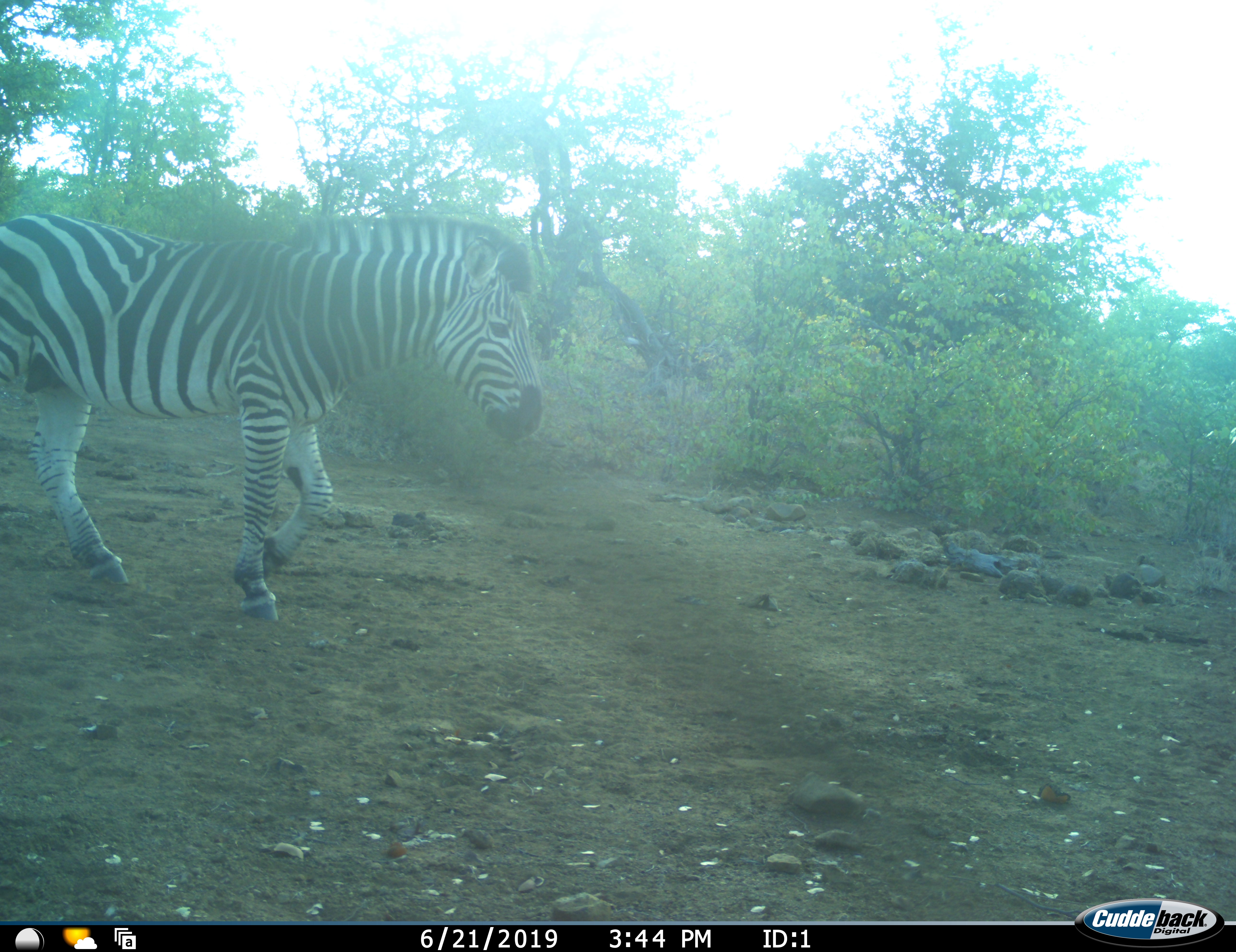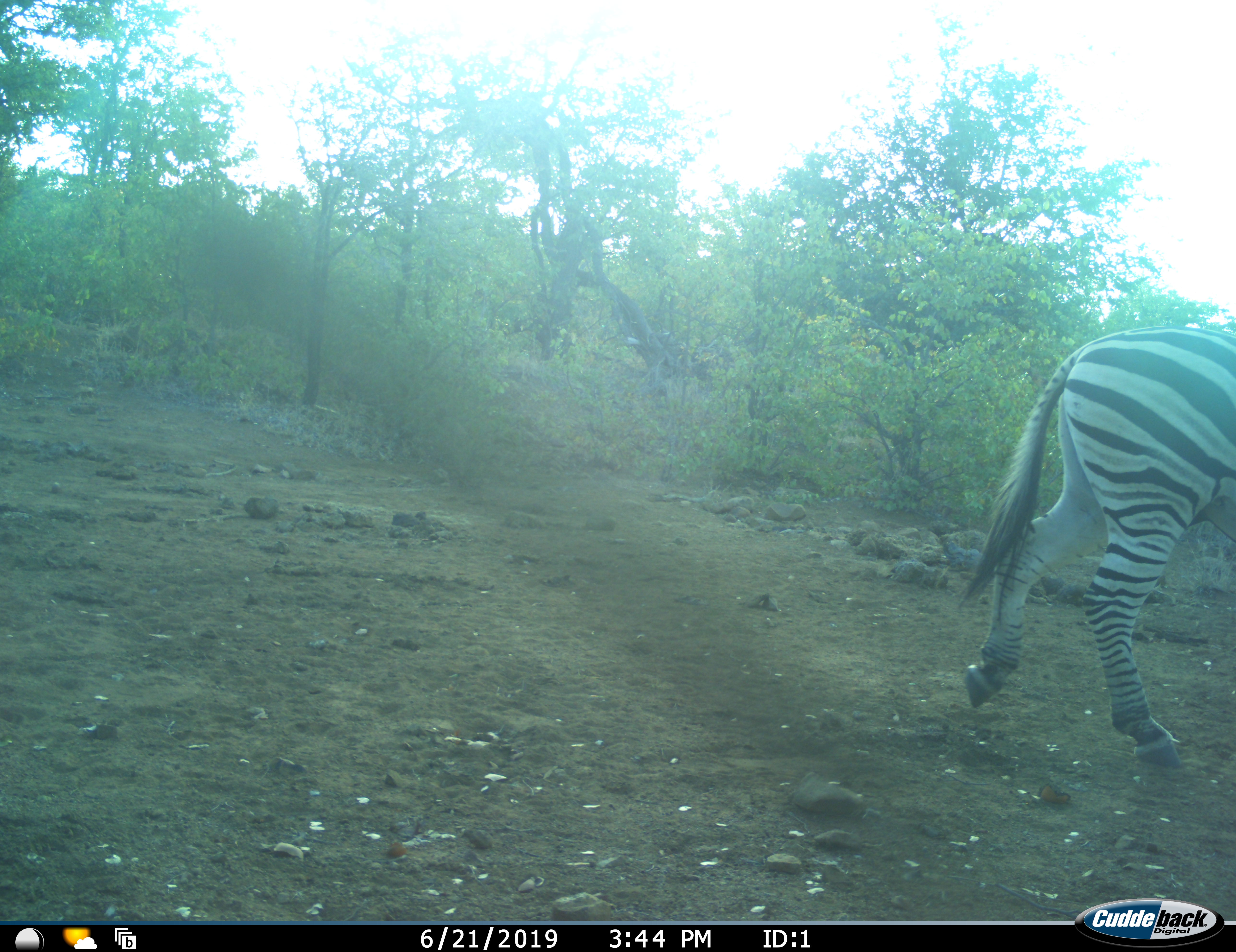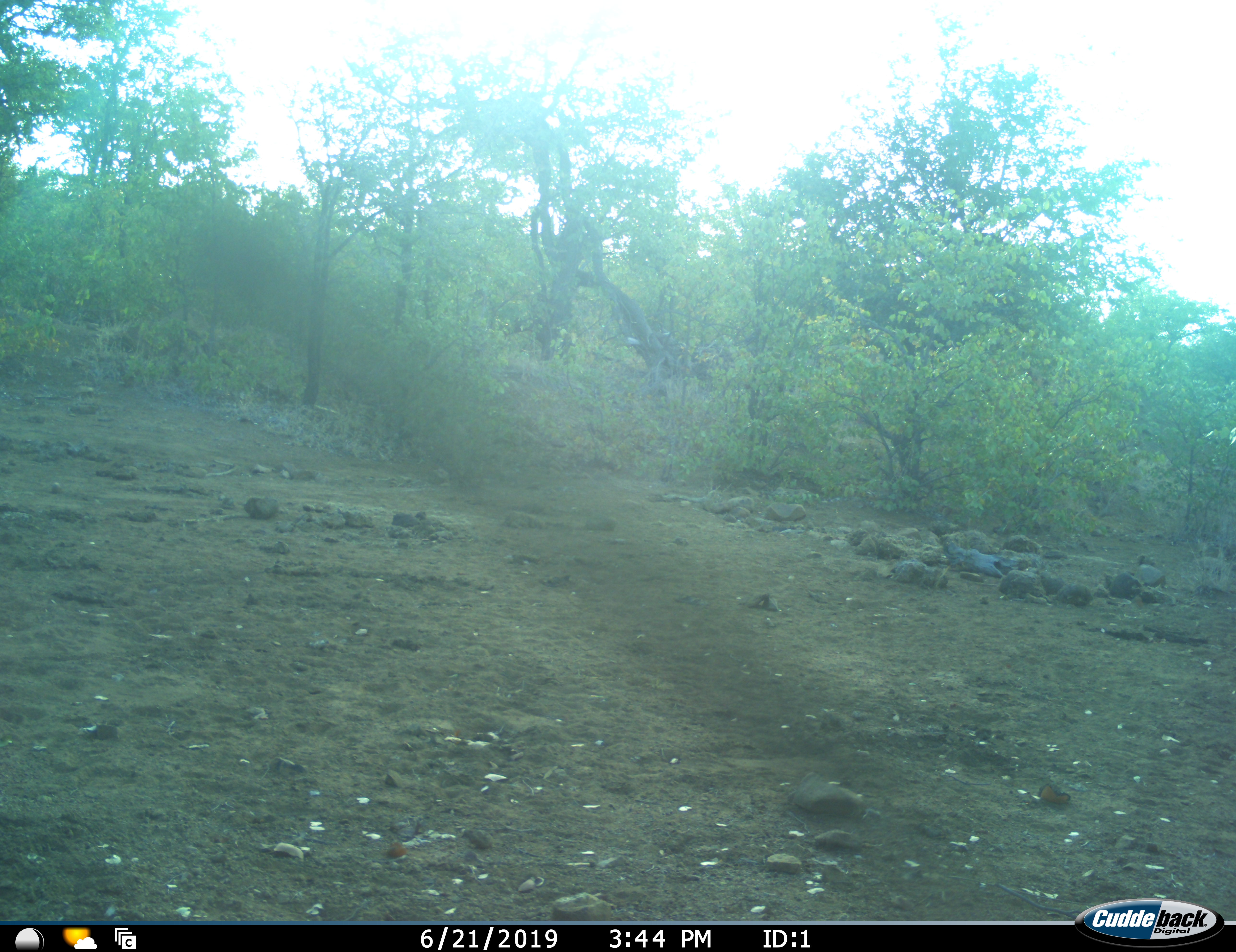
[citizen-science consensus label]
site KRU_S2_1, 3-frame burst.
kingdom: Animalia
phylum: Chordata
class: Mammalia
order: Perissodactyla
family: Equidae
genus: Equus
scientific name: Equus quagga burchellii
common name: burchell's zebra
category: zebraburchells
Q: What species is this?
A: Zebraburchells (burchell's zebra) (Equus quagga burchellii).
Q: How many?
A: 1.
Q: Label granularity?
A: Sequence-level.